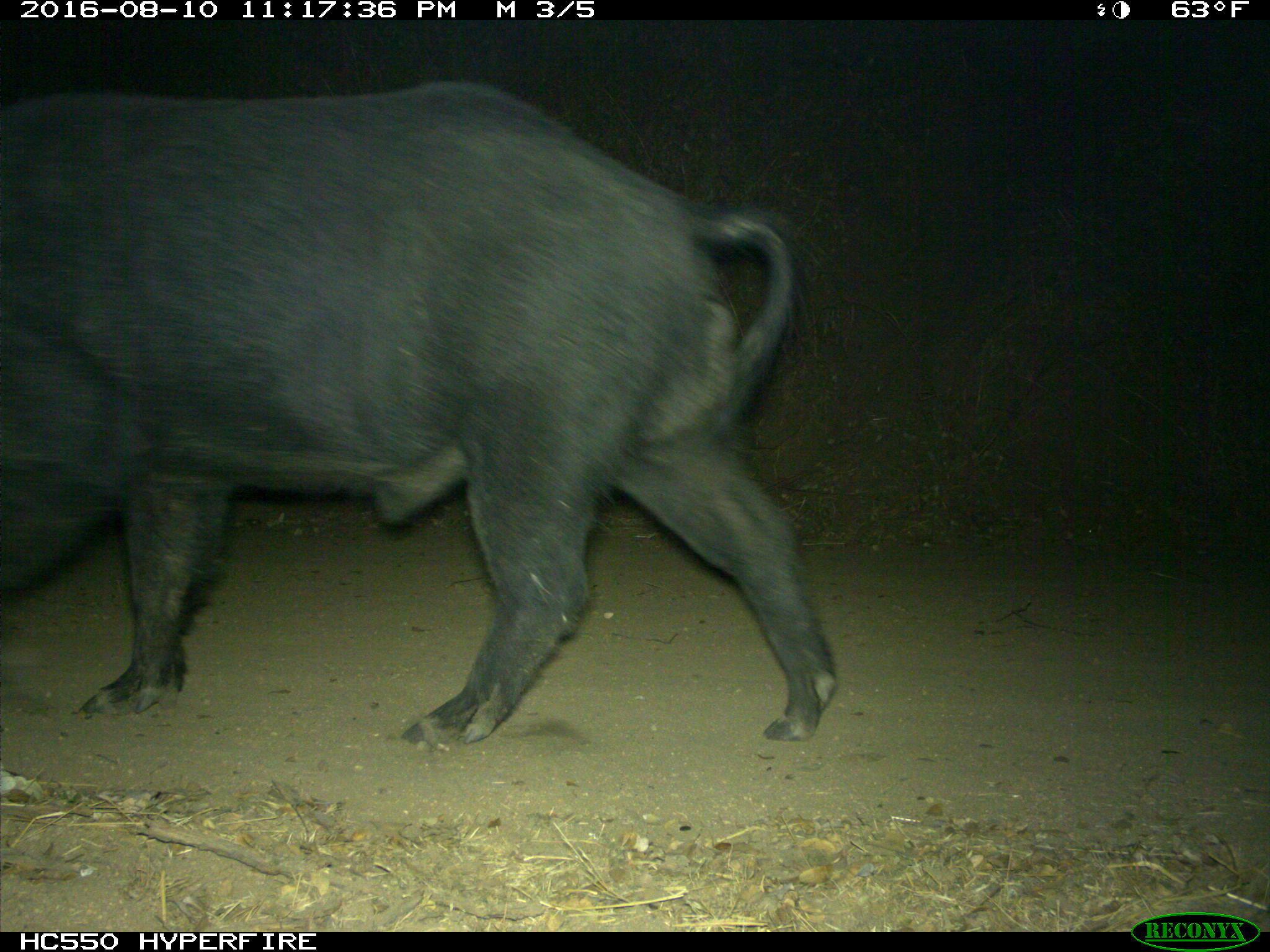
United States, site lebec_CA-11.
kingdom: Animalia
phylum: Chordata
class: Mammalia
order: Artiodactyla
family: Suidae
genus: Sus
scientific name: Sus scrofa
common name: wild boar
Sus scrofa (wild boar).